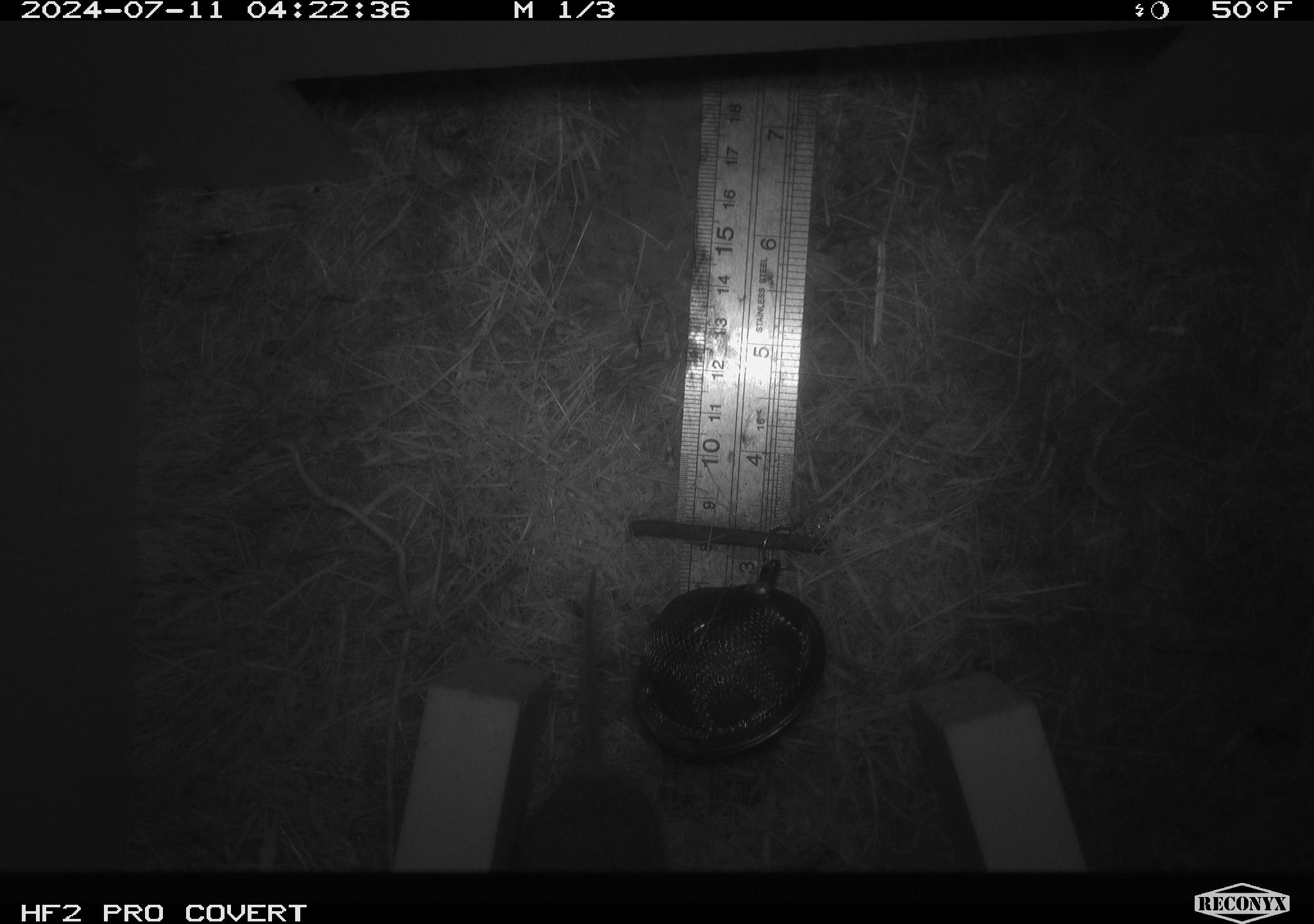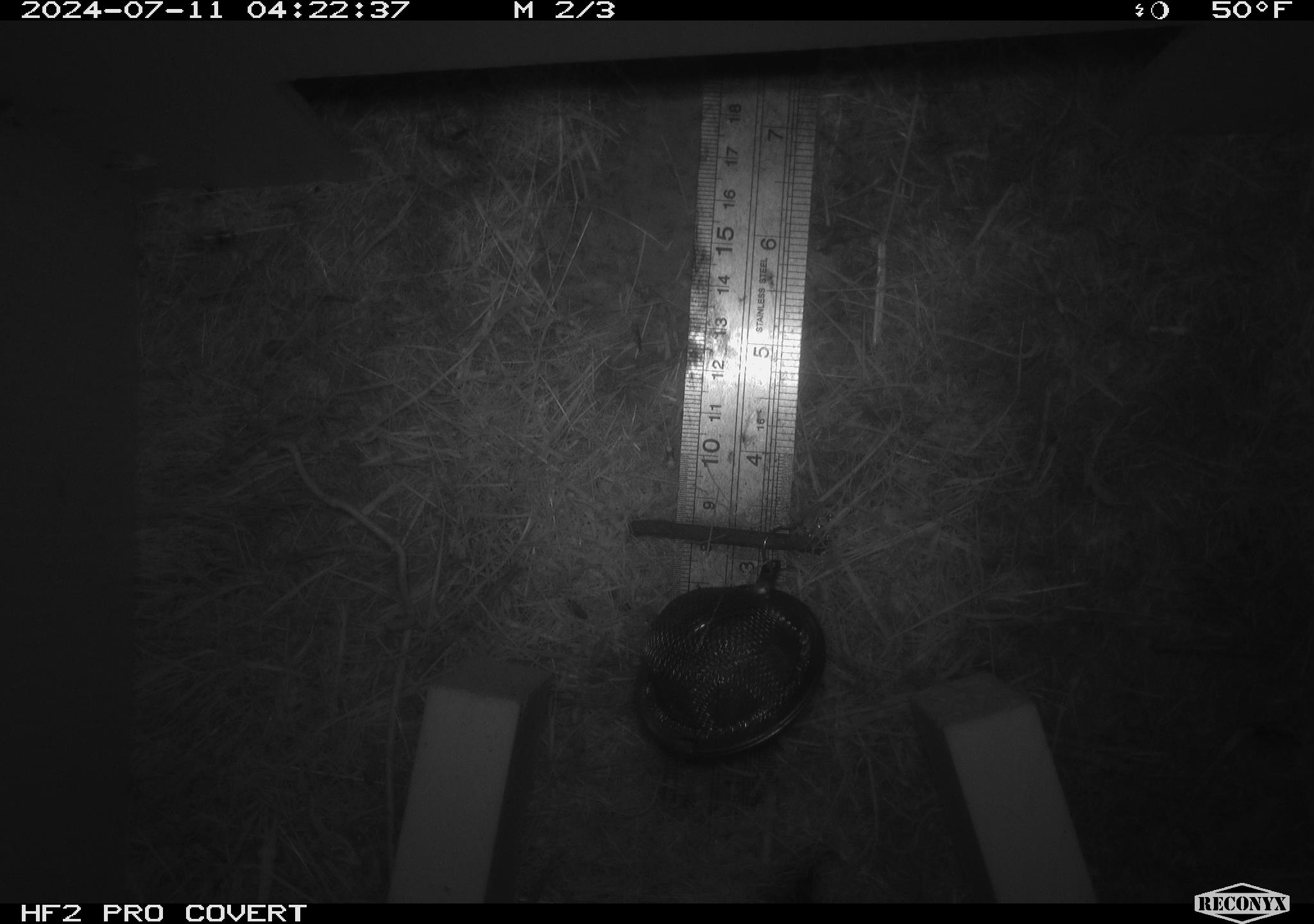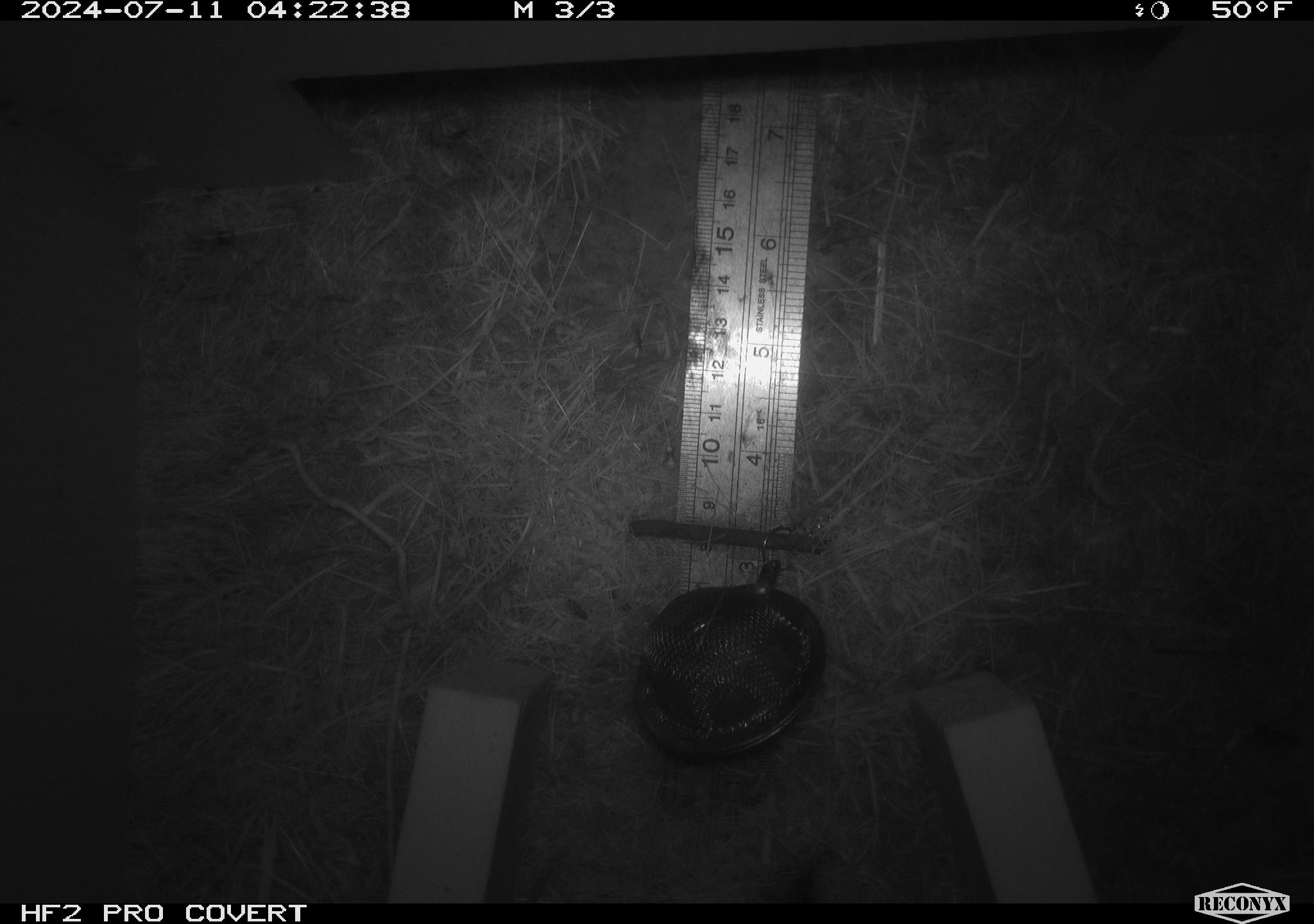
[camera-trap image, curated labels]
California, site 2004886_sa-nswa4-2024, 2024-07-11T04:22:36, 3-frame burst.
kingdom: Animalia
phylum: Chordata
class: Mammalia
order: Rodentia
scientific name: Rodentia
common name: mouse species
Mouse species (Rodentia).